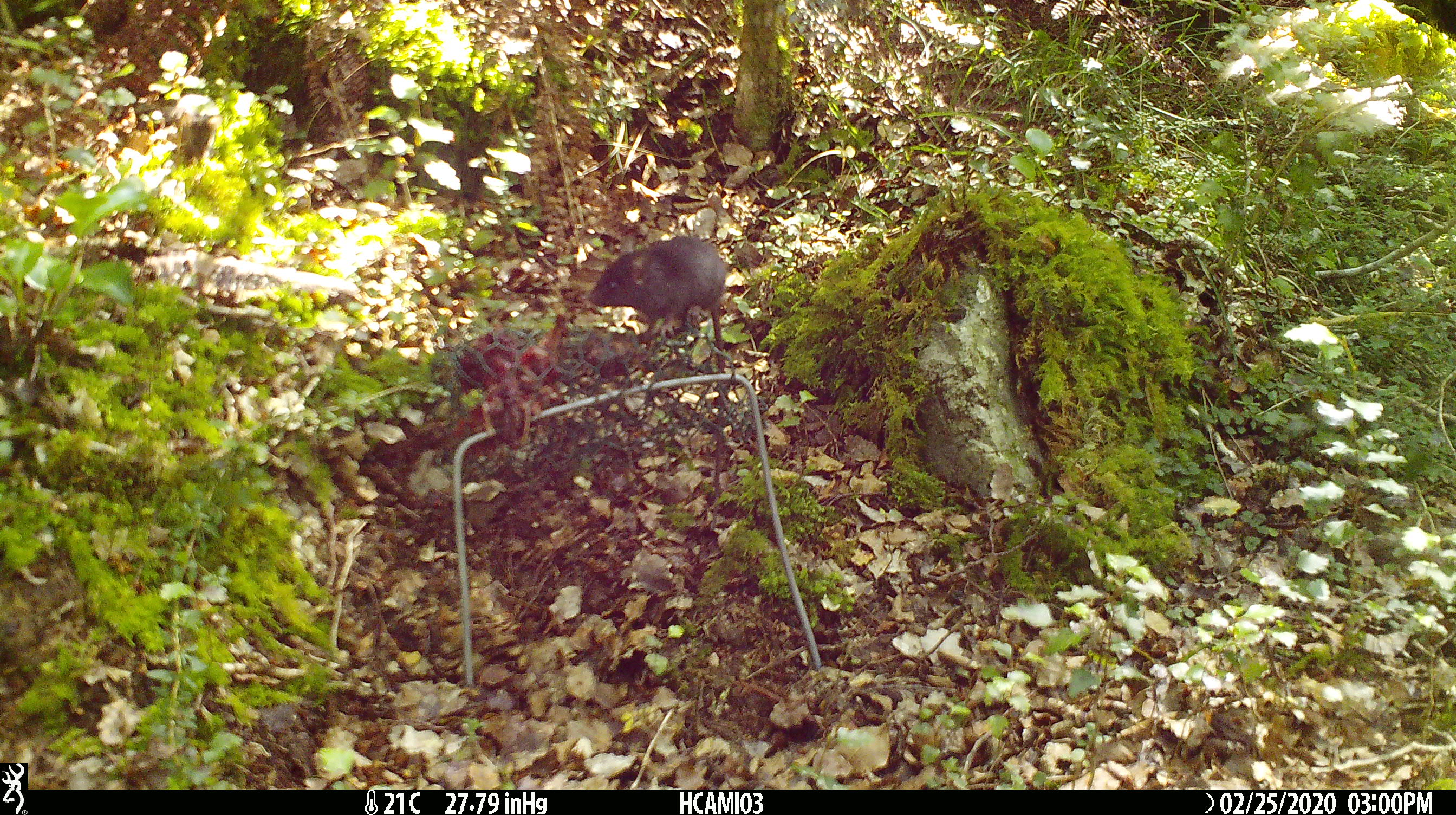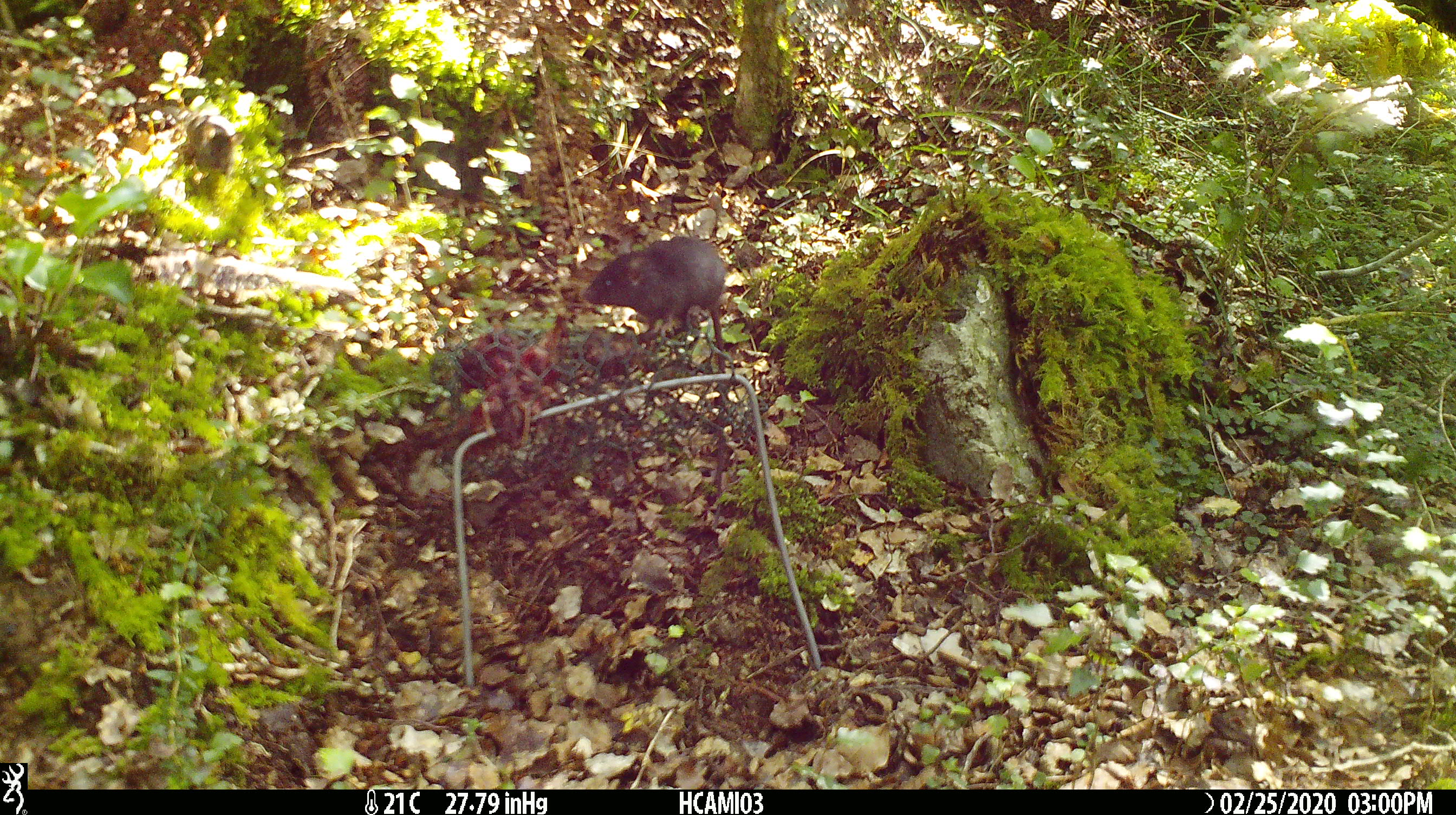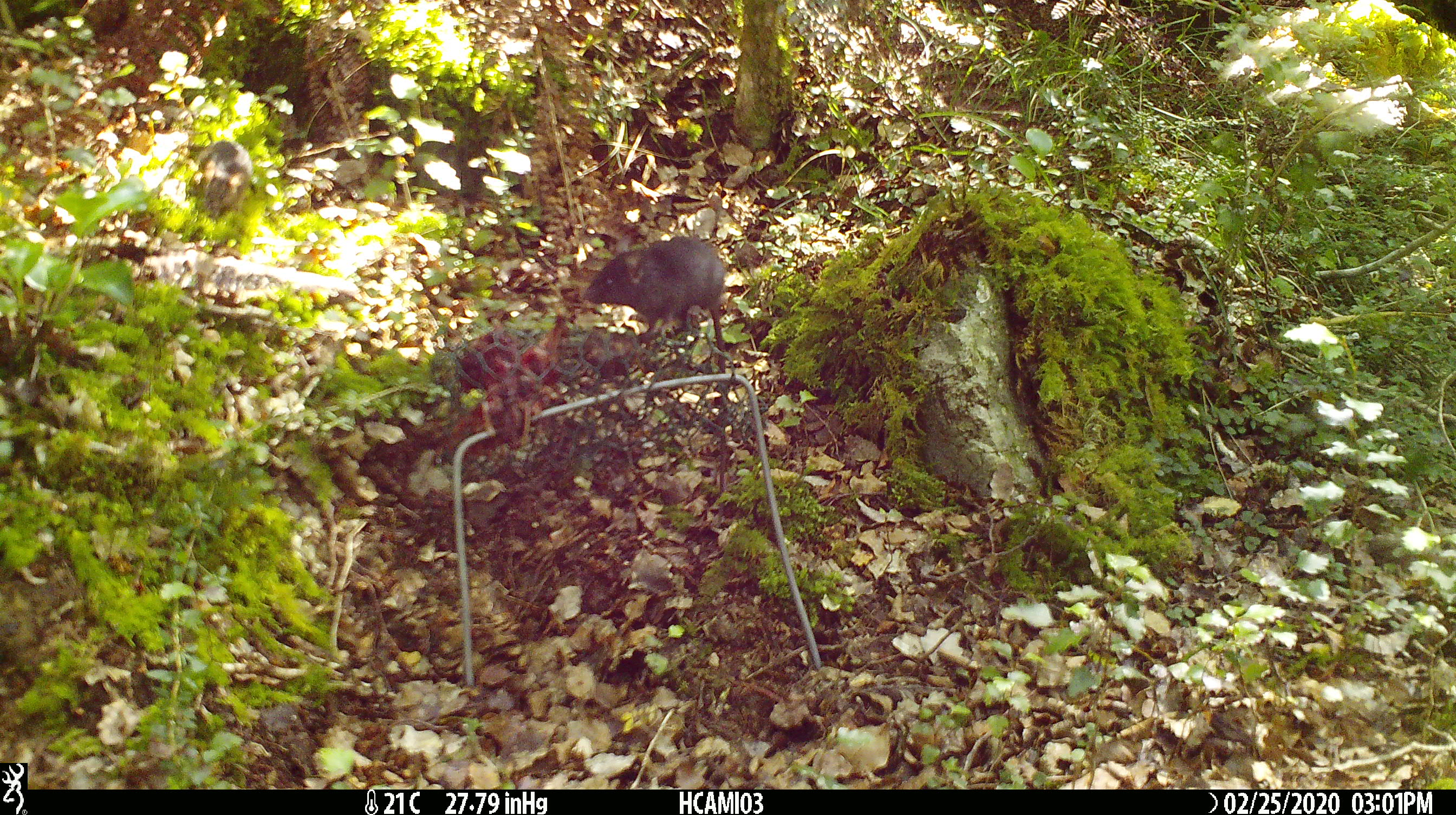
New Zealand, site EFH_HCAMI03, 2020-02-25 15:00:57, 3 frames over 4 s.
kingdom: Animalia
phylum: Chordata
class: Mammalia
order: Rodentia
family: Muridae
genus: Mus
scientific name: Mus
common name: mouse